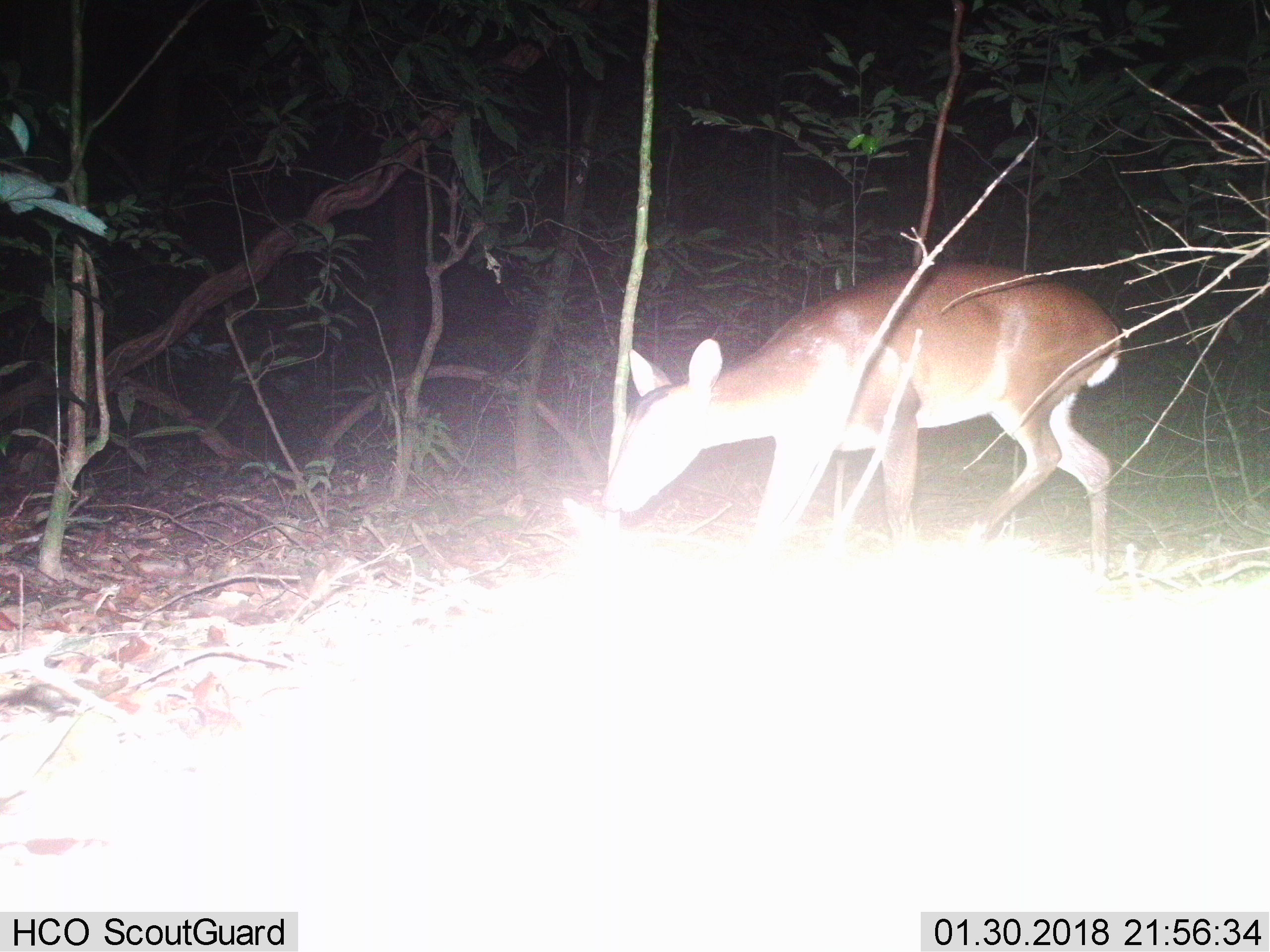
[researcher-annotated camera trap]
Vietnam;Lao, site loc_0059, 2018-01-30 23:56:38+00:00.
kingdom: Animalia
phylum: Chordata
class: Mammalia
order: Artiodactyla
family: Cervidae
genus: Muntiacus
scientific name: Muntiacus vuquangensis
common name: large-antlered muntjac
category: large antlered muntjac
Large antlered muntjac (large-antlered muntjac) (Muntiacus vuquangensis). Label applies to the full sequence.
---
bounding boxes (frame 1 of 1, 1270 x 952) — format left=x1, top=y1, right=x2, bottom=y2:
large antlered muntjac: left=597, top=262, right=1122, bottom=572